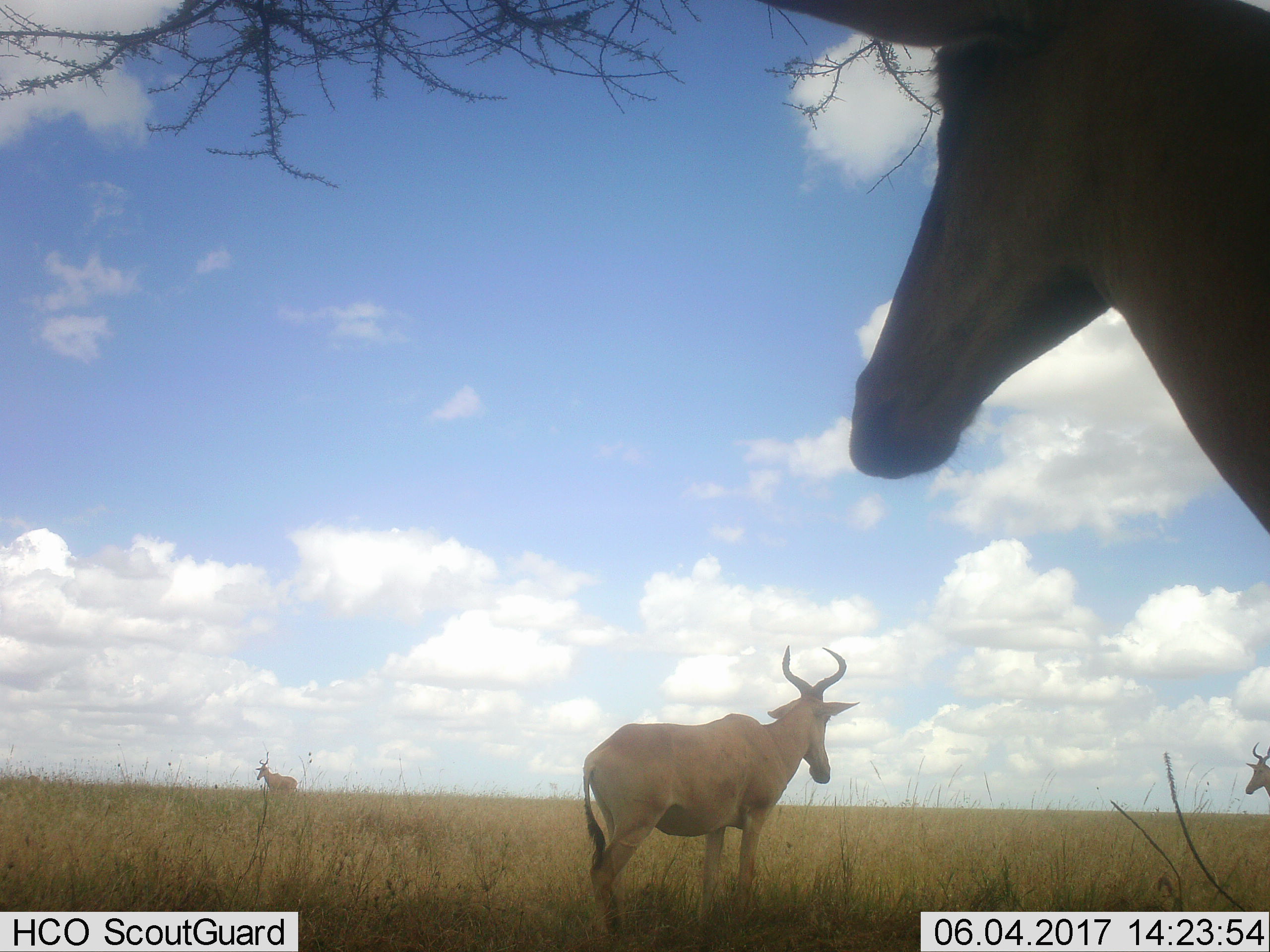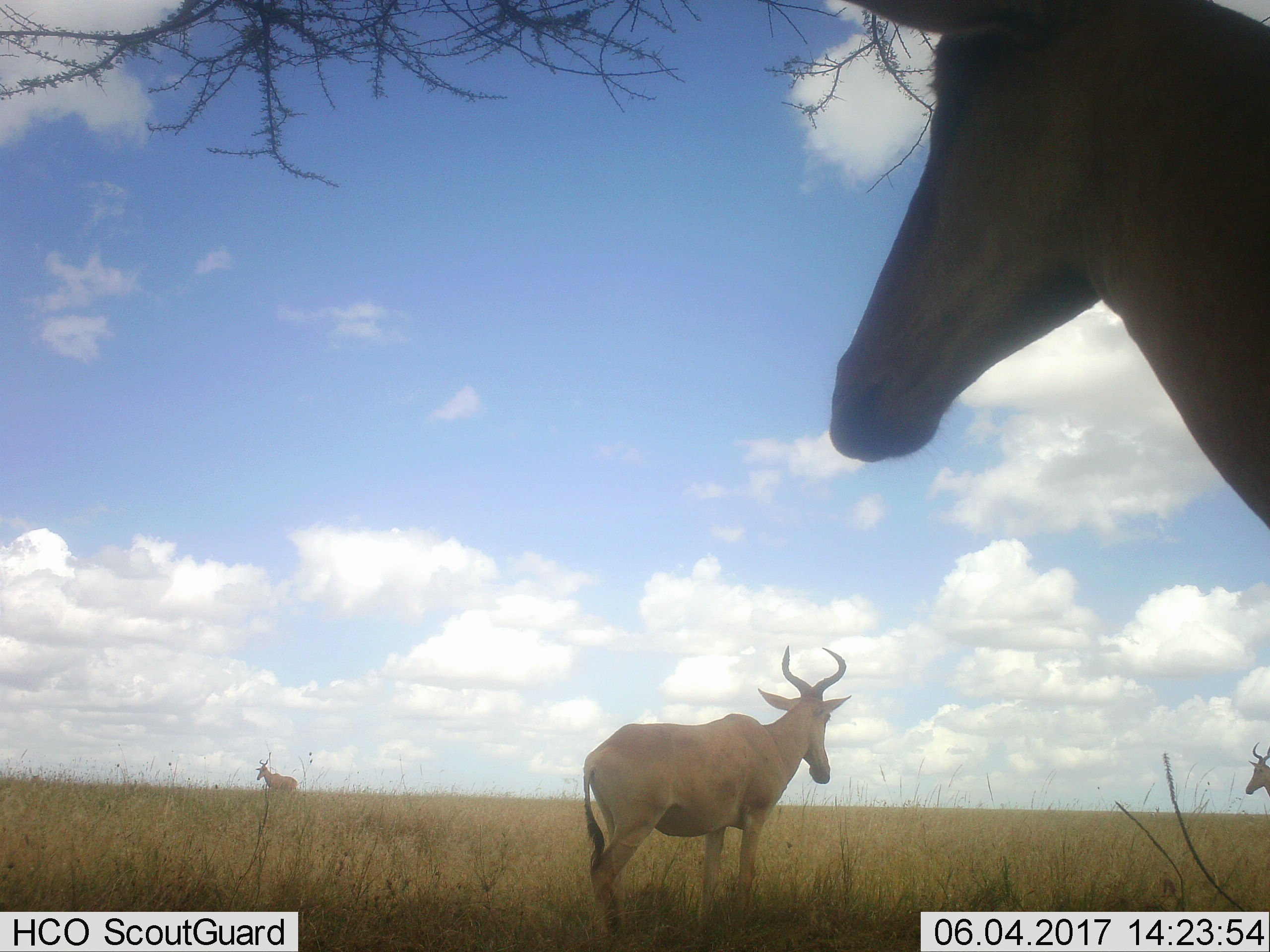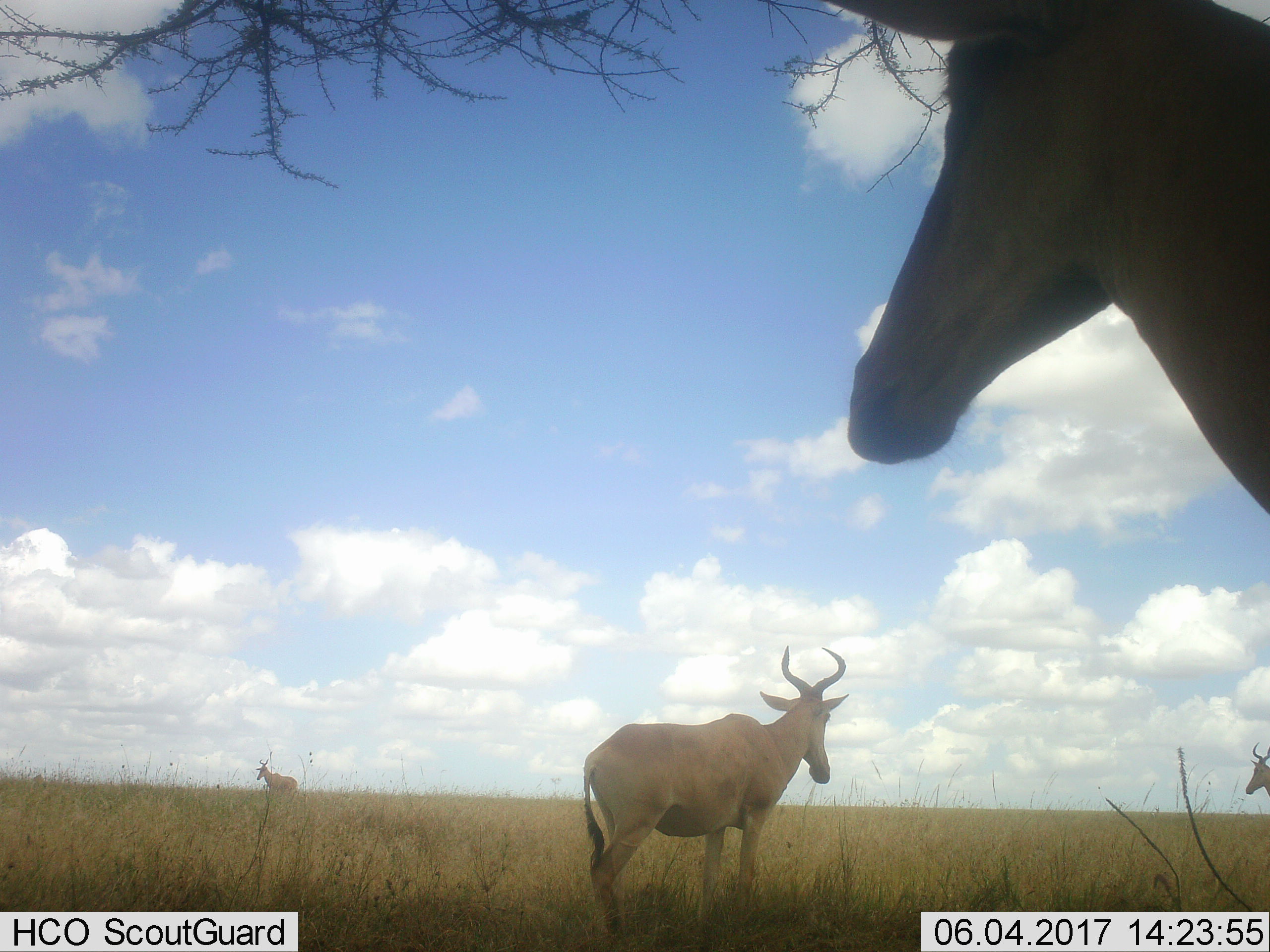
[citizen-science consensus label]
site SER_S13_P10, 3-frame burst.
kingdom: Animalia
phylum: Chordata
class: Mammalia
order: Artiodactyla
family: Bovidae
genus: Alcelaphus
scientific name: Alcelaphus buselaphus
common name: hartebeest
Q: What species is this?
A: Hartebeest (Alcelaphus buselaphus).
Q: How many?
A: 4.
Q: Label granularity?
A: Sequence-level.